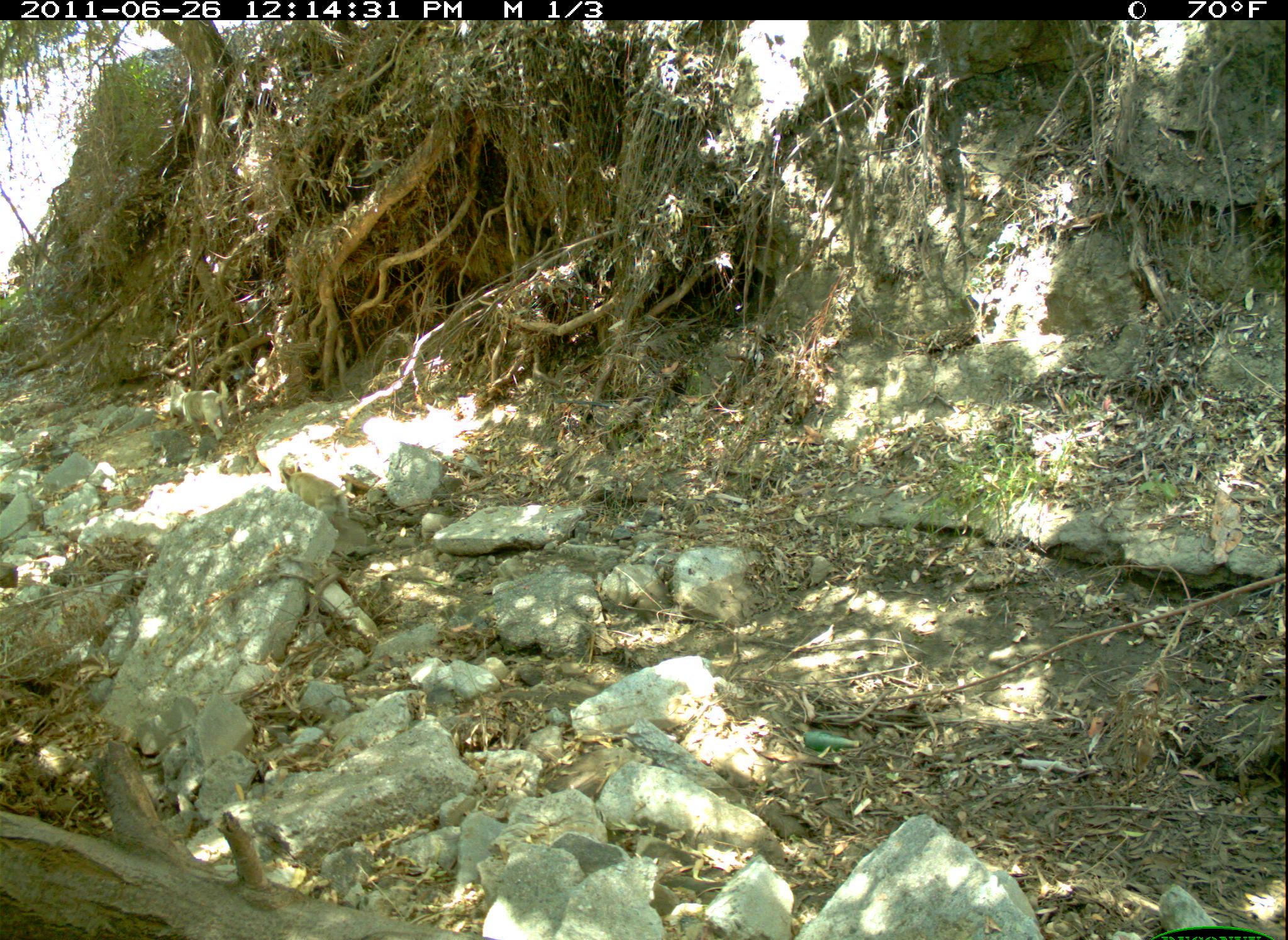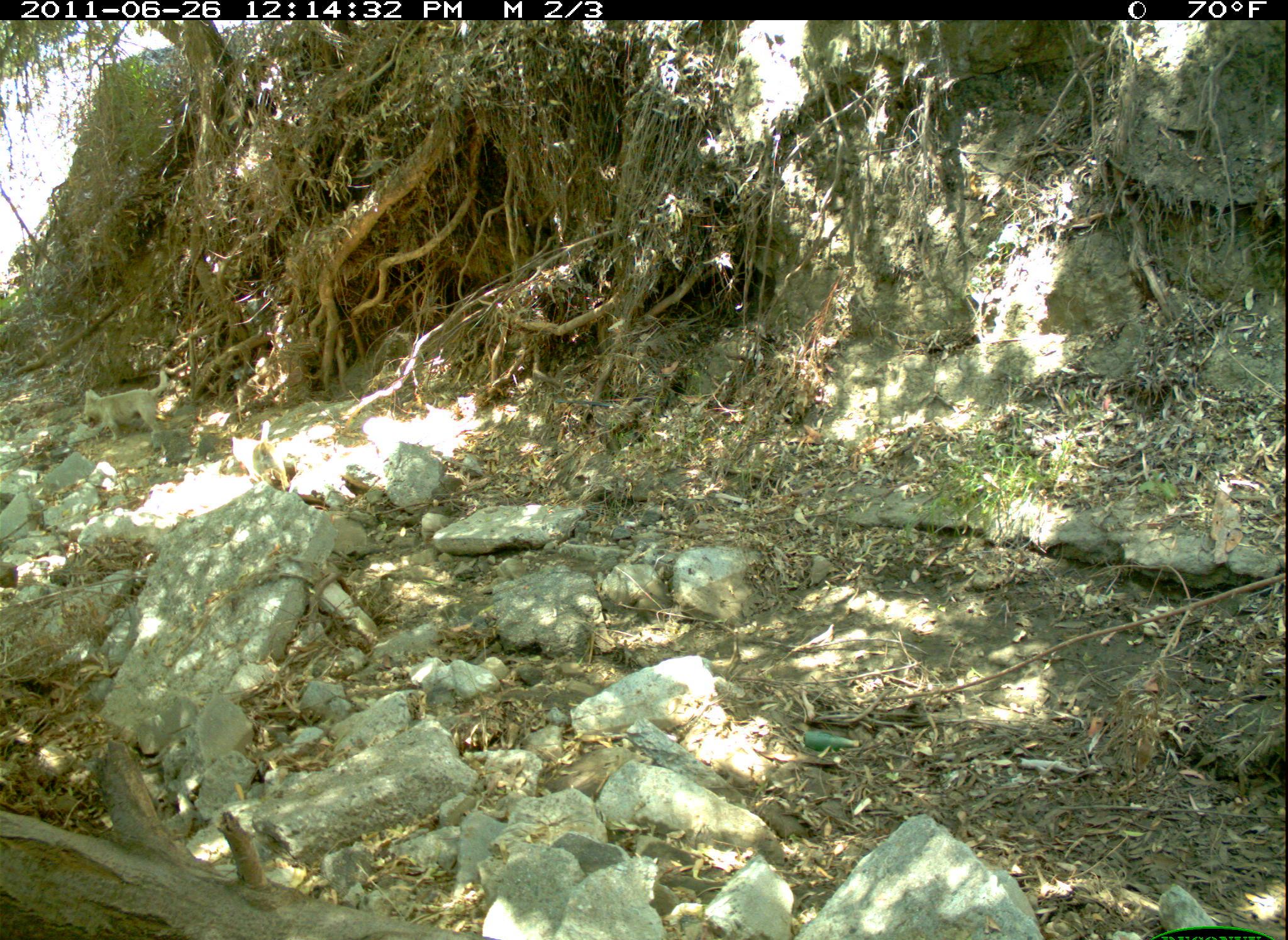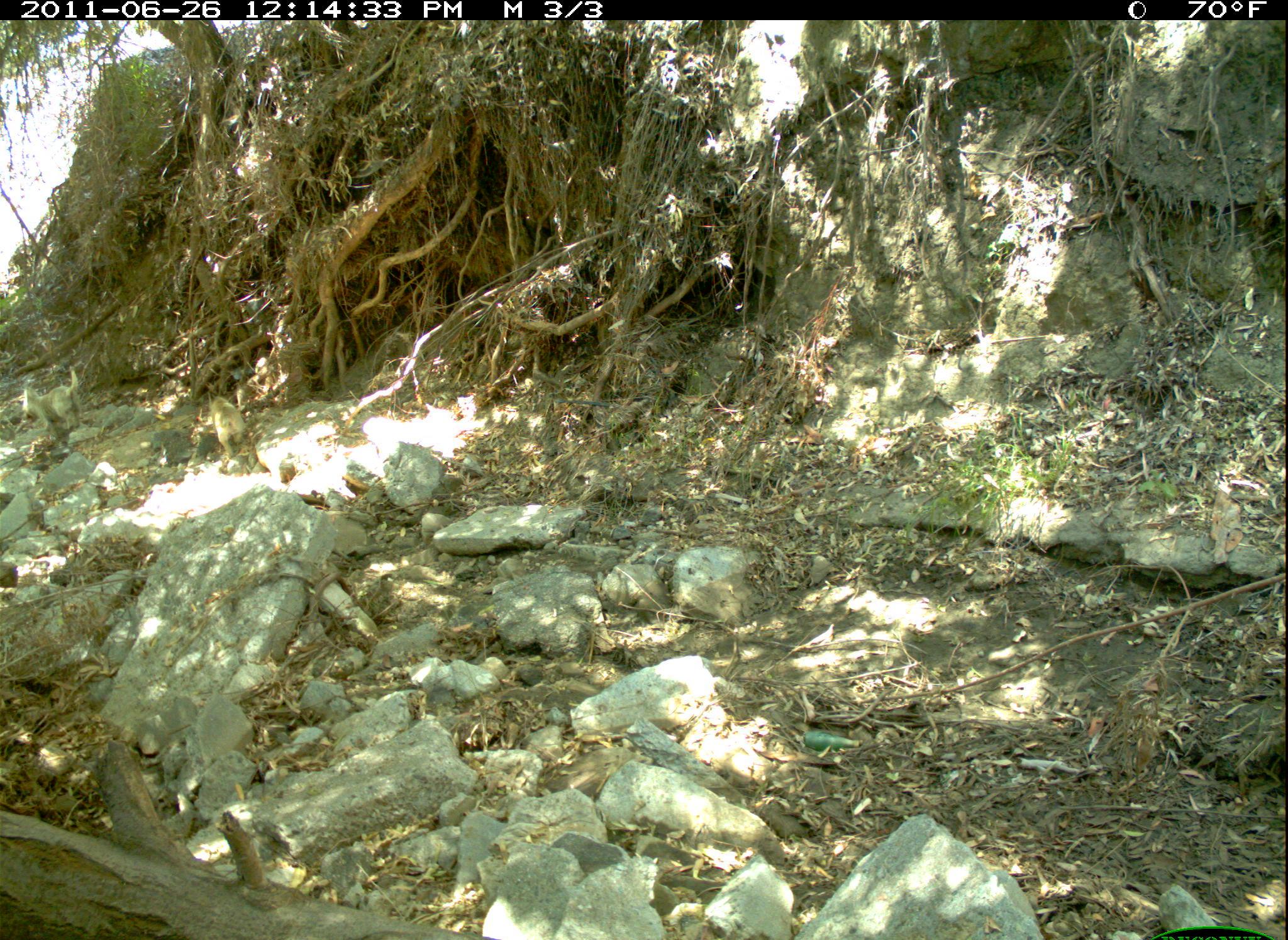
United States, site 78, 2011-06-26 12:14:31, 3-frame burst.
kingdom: Animalia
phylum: Chordata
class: Mammalia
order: Carnivora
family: Canidae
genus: Canis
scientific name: Canis familiaris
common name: domestic dog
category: dog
Dog (domestic dog) (Canis familiaris).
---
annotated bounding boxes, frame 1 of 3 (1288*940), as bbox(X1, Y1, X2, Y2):
dog: bbox(276, 461, 360, 529); bbox(164, 375, 238, 446)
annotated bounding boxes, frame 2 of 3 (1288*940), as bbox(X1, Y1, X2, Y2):
dog: bbox(75, 366, 178, 444); bbox(226, 421, 297, 499)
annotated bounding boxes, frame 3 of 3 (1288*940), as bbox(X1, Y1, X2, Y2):
dog: bbox(23, 363, 90, 440)